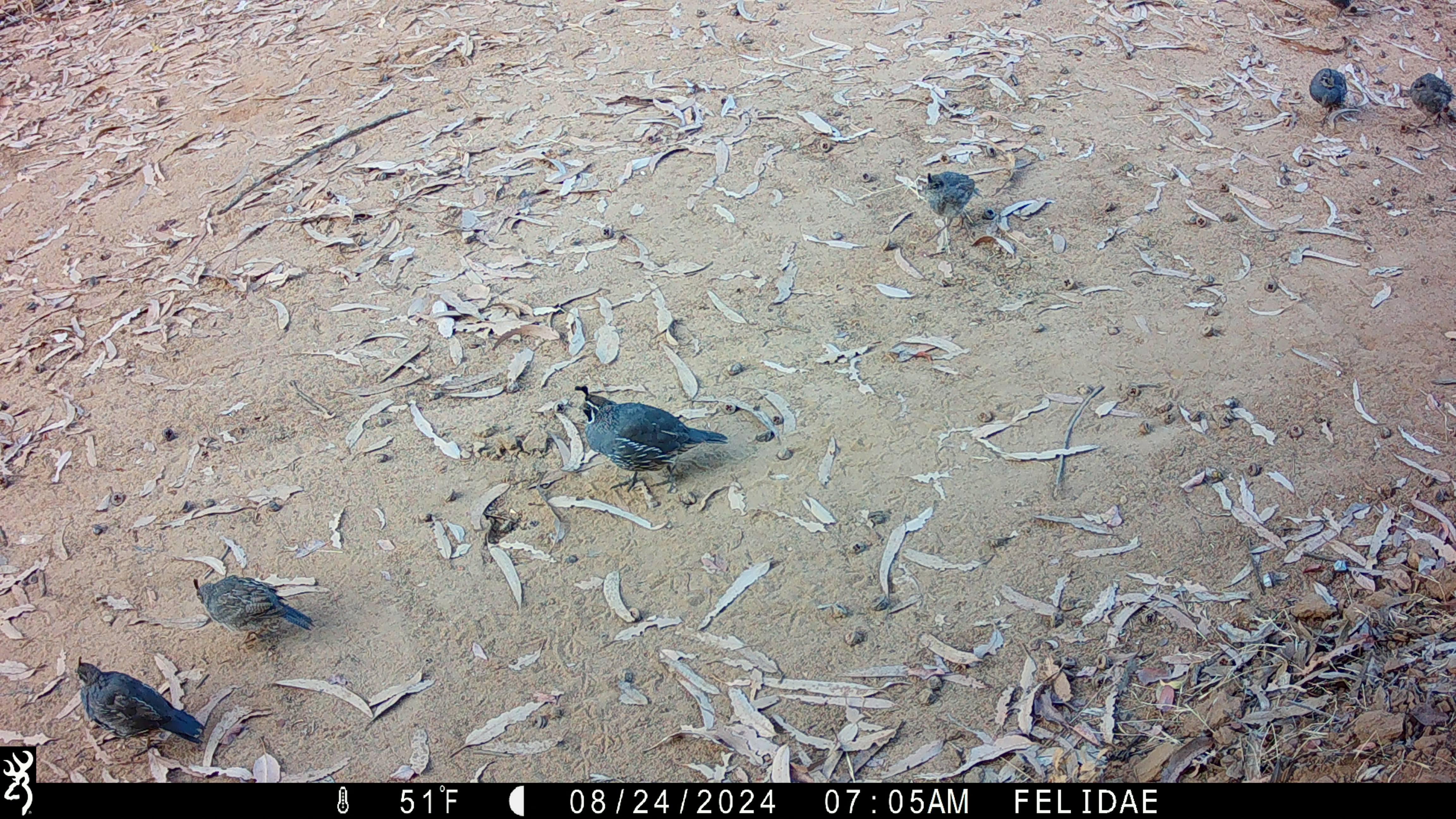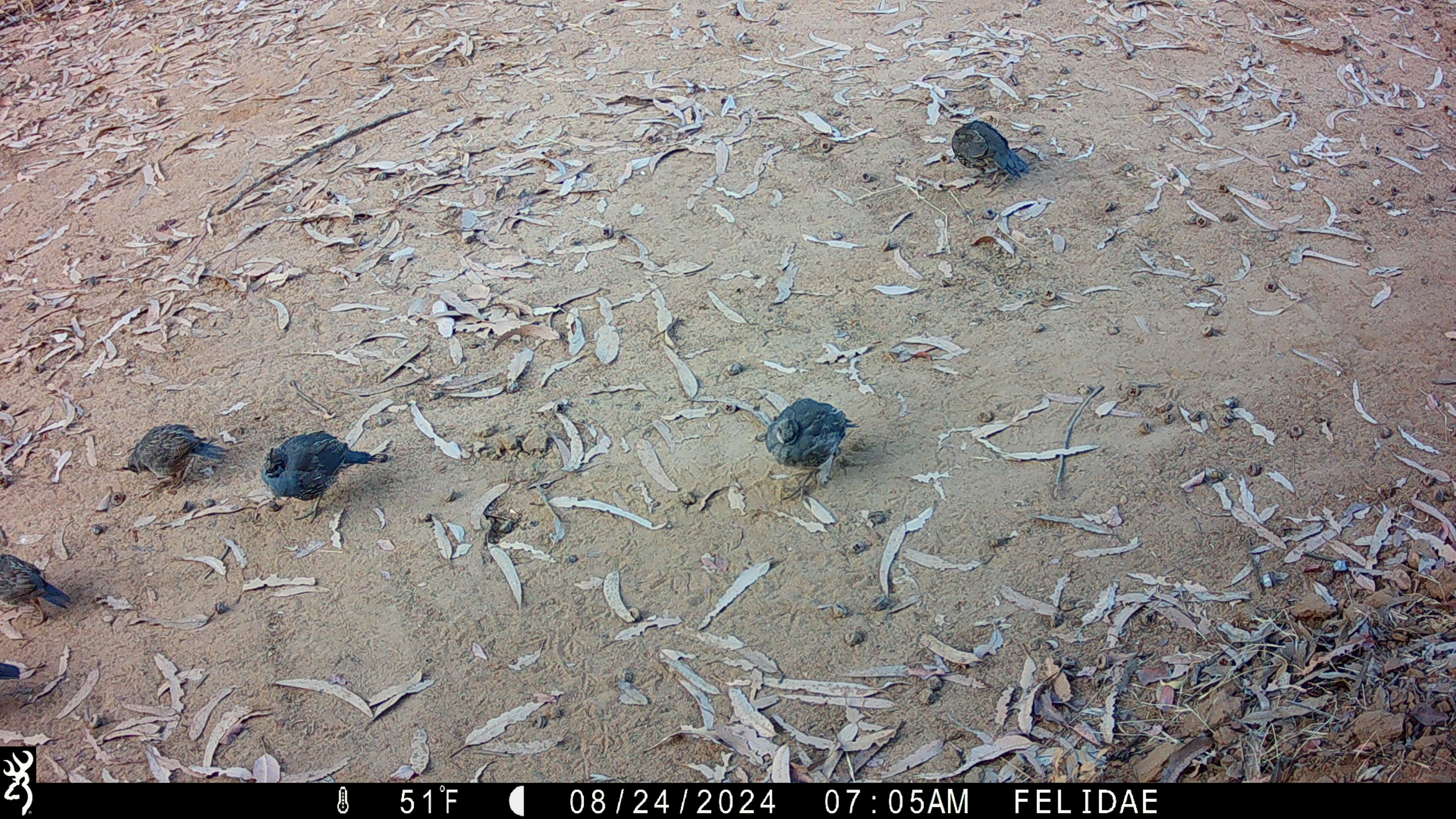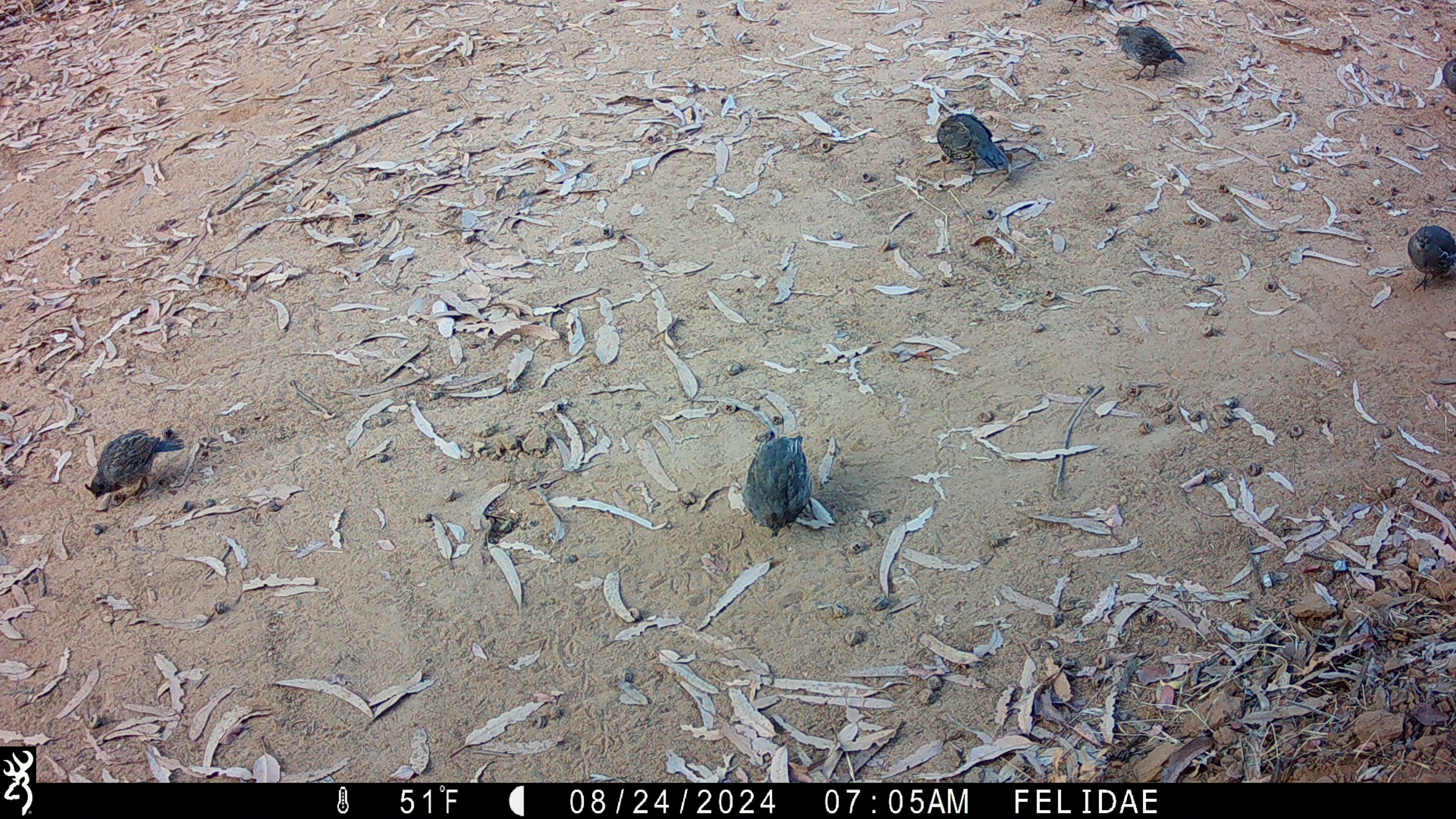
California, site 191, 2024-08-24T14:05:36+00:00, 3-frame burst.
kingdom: Animalia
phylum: Chordata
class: Aves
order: Galliformes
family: Odontophoridae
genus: Callipepla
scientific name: Callipepla californica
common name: california quail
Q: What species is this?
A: California quail (Callipepla californica).